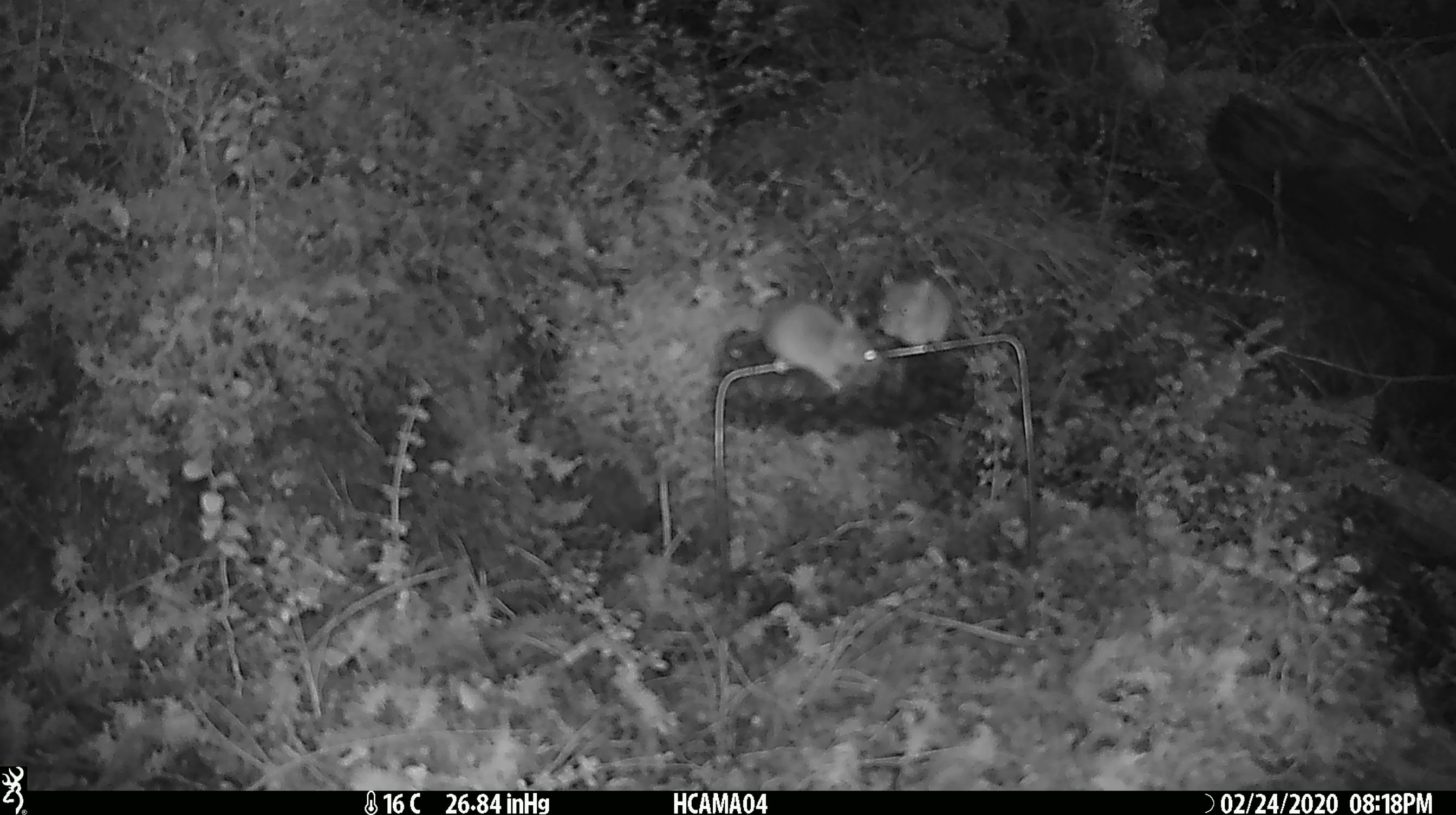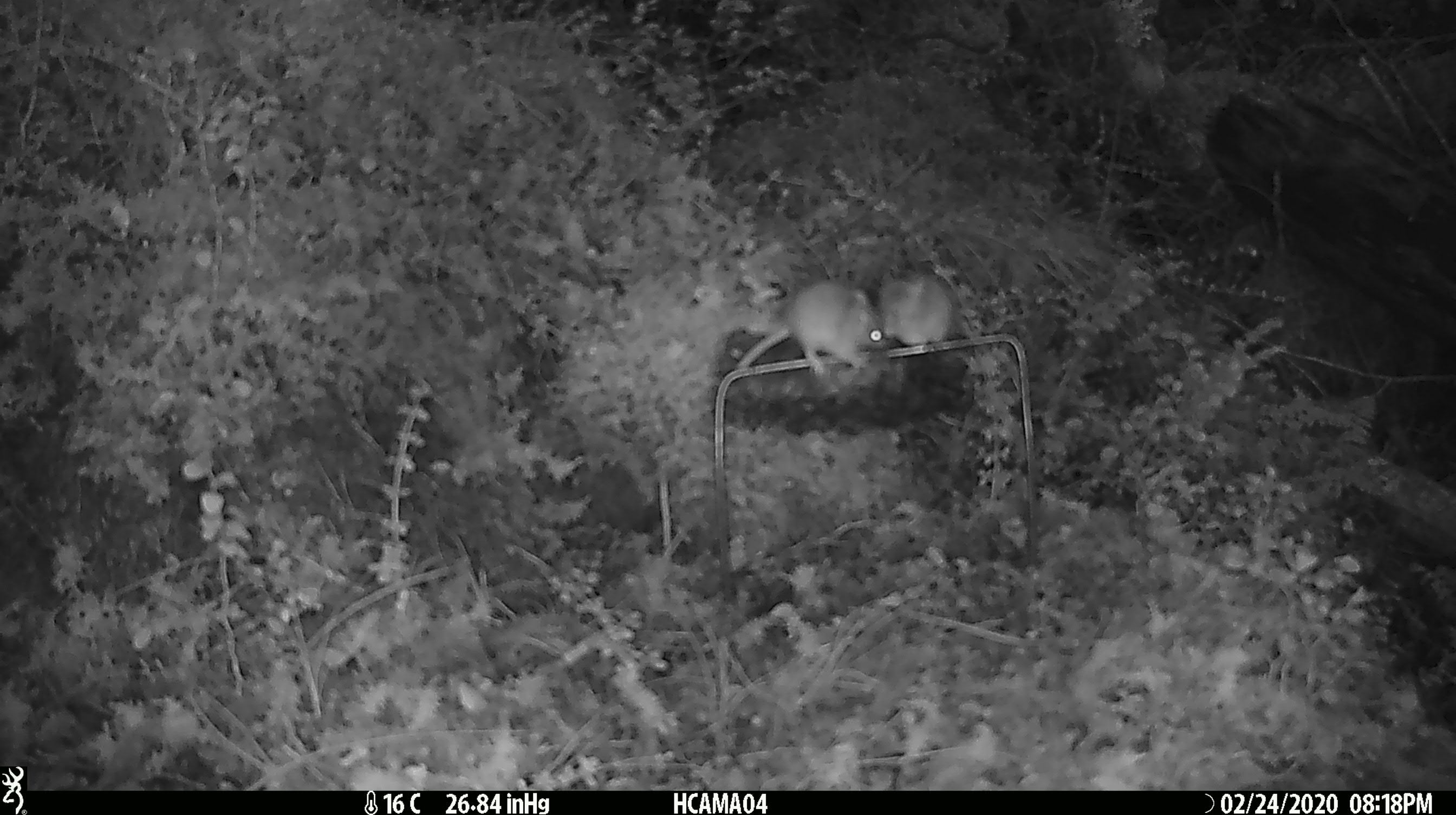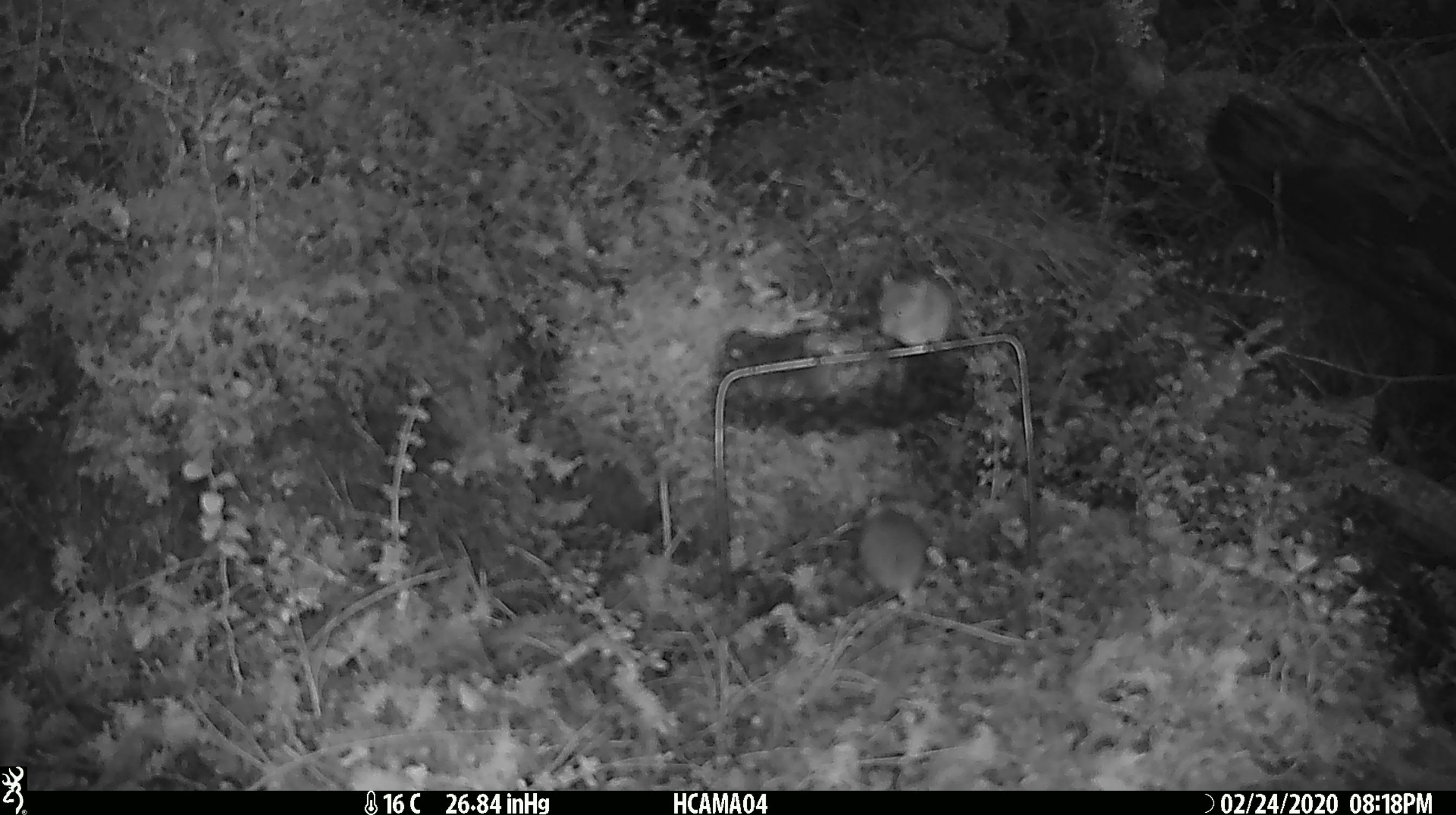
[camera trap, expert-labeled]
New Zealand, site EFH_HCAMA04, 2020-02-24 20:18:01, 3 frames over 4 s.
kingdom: Animalia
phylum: Chordata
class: Mammalia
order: Rodentia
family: Muridae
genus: Mus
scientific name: Mus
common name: mouse